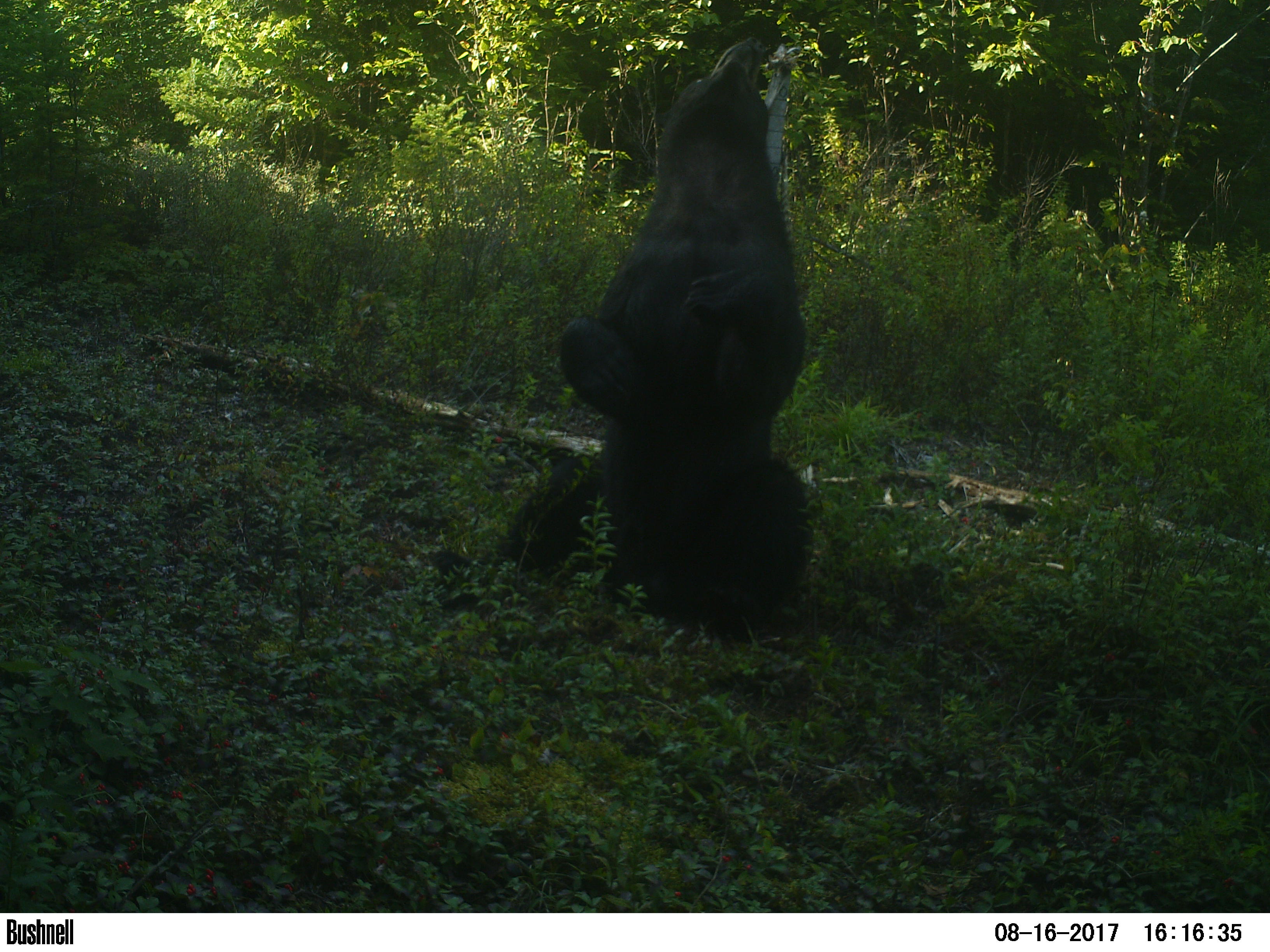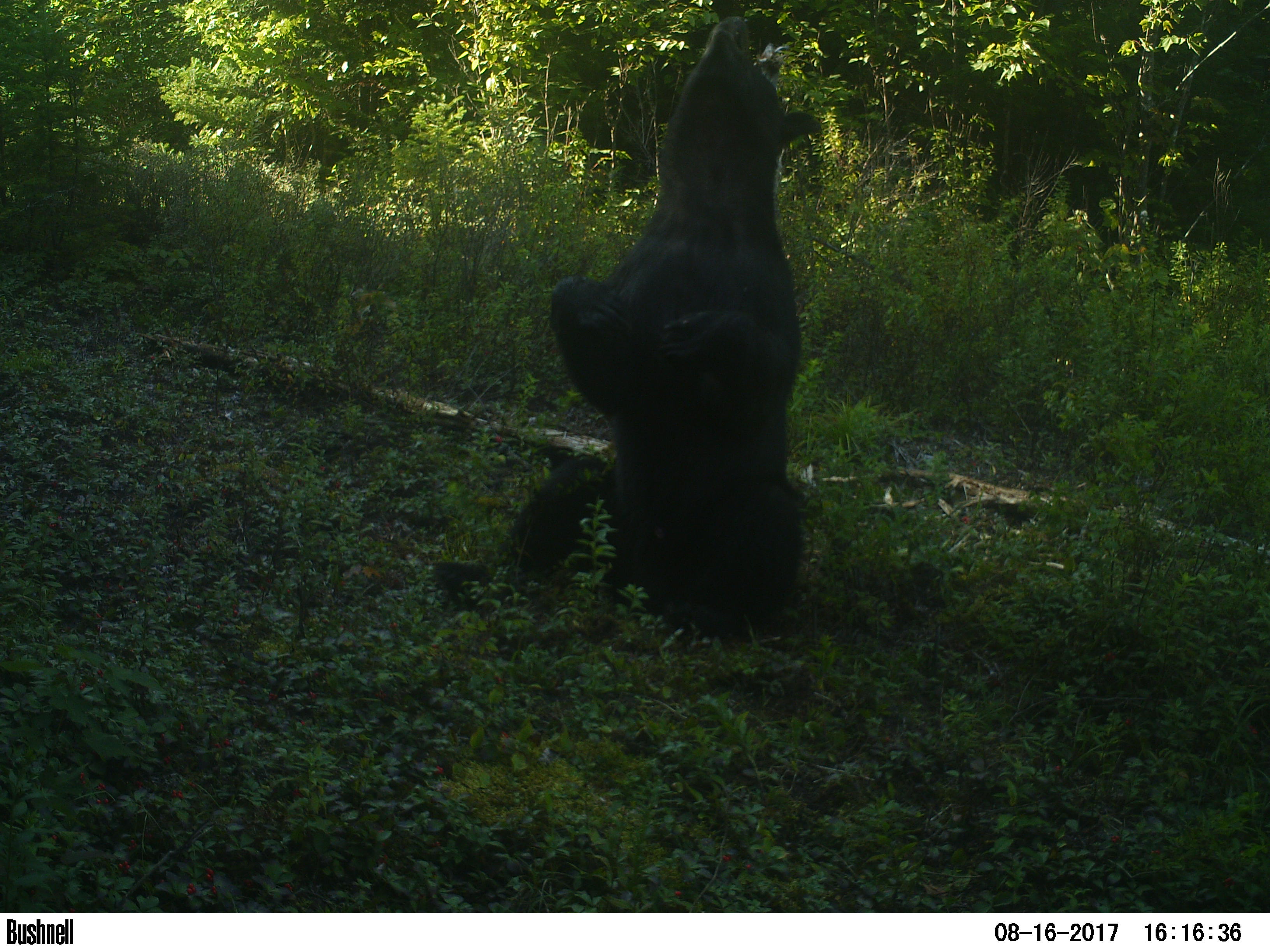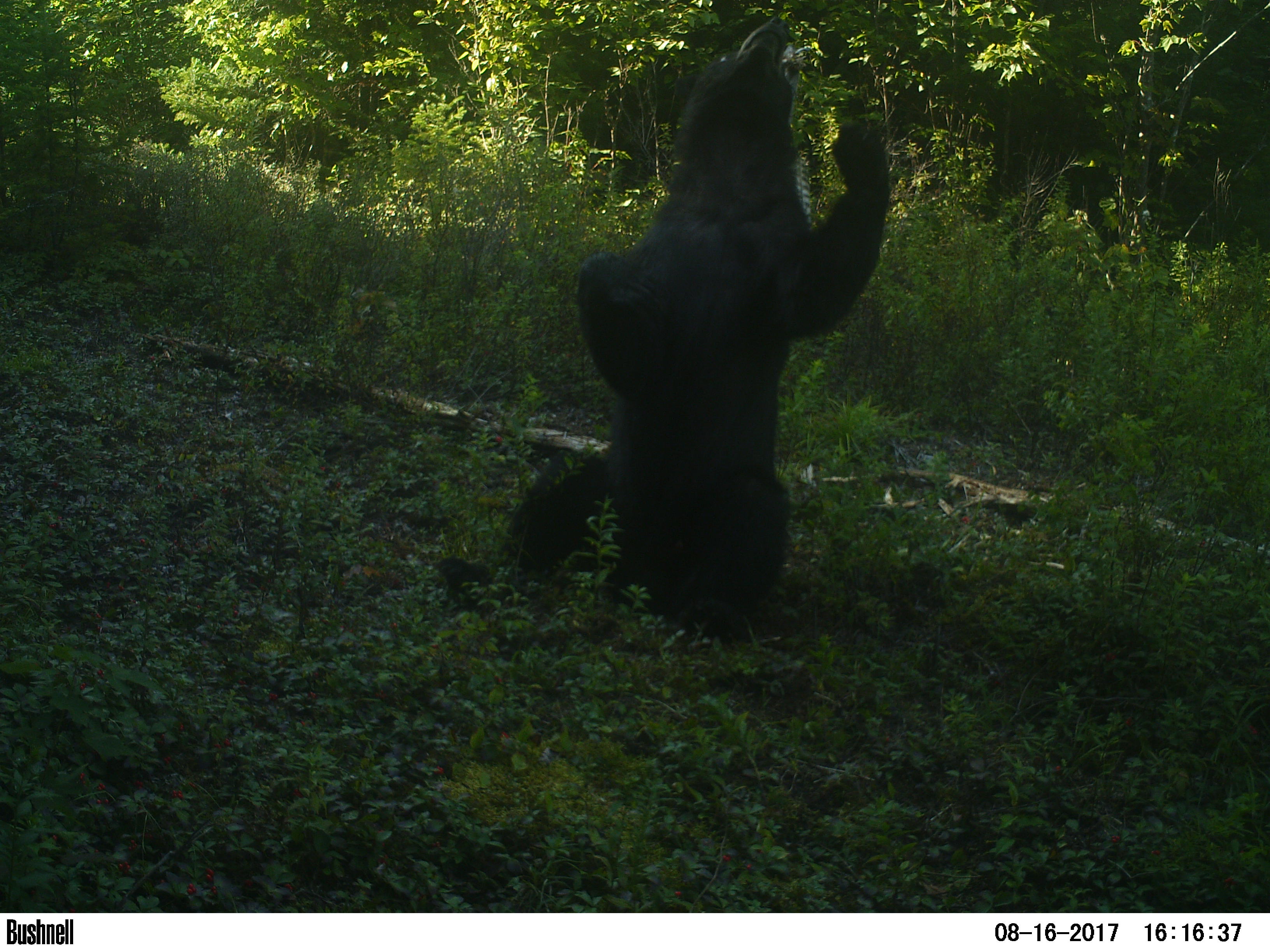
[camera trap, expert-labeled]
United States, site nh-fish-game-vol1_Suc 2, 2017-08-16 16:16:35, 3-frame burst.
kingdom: Animalia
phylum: Chordata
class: Mammalia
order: Carnivora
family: Ursidae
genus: Ursus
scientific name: Ursus americanus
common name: black bear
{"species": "black bear (Ursus americanus)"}